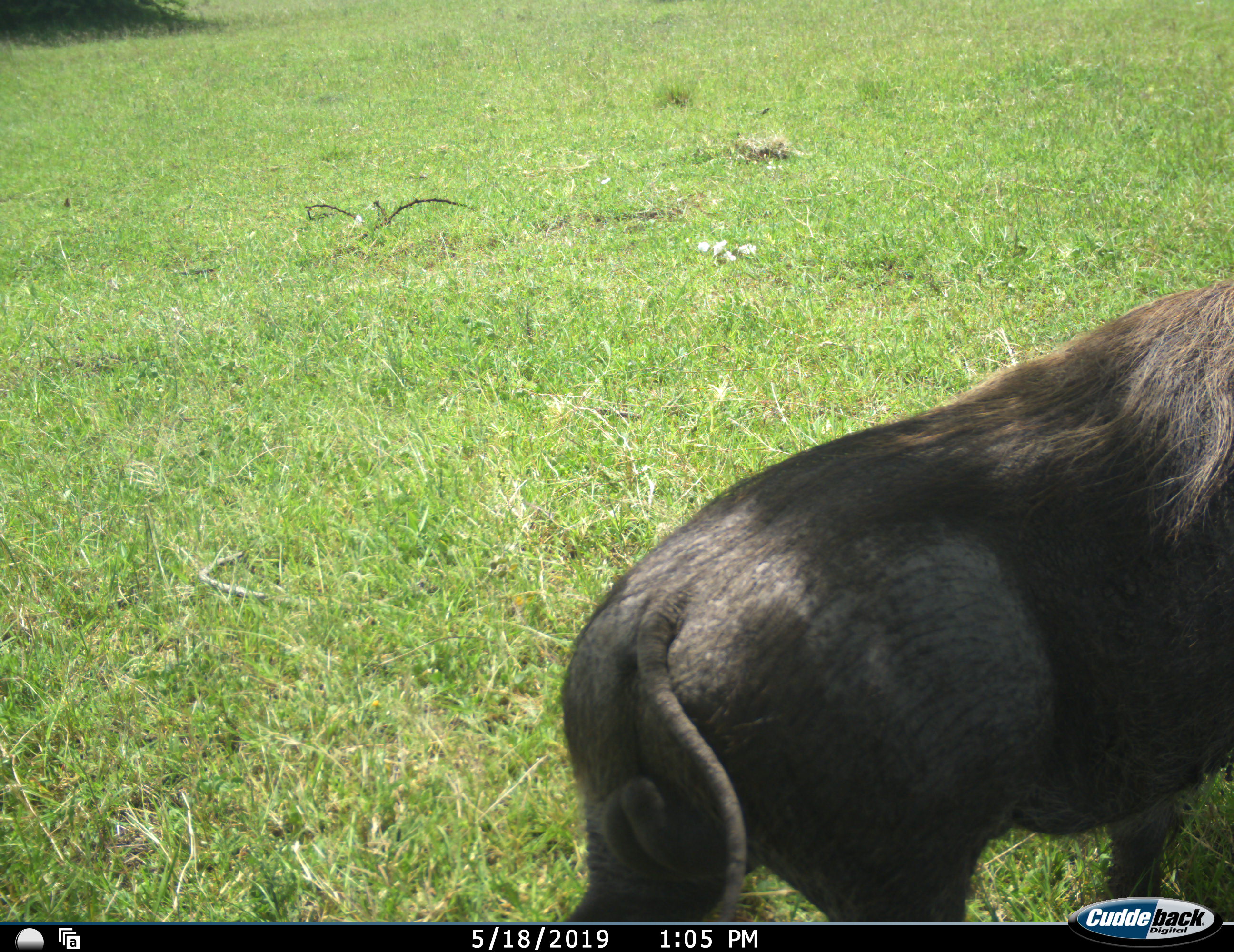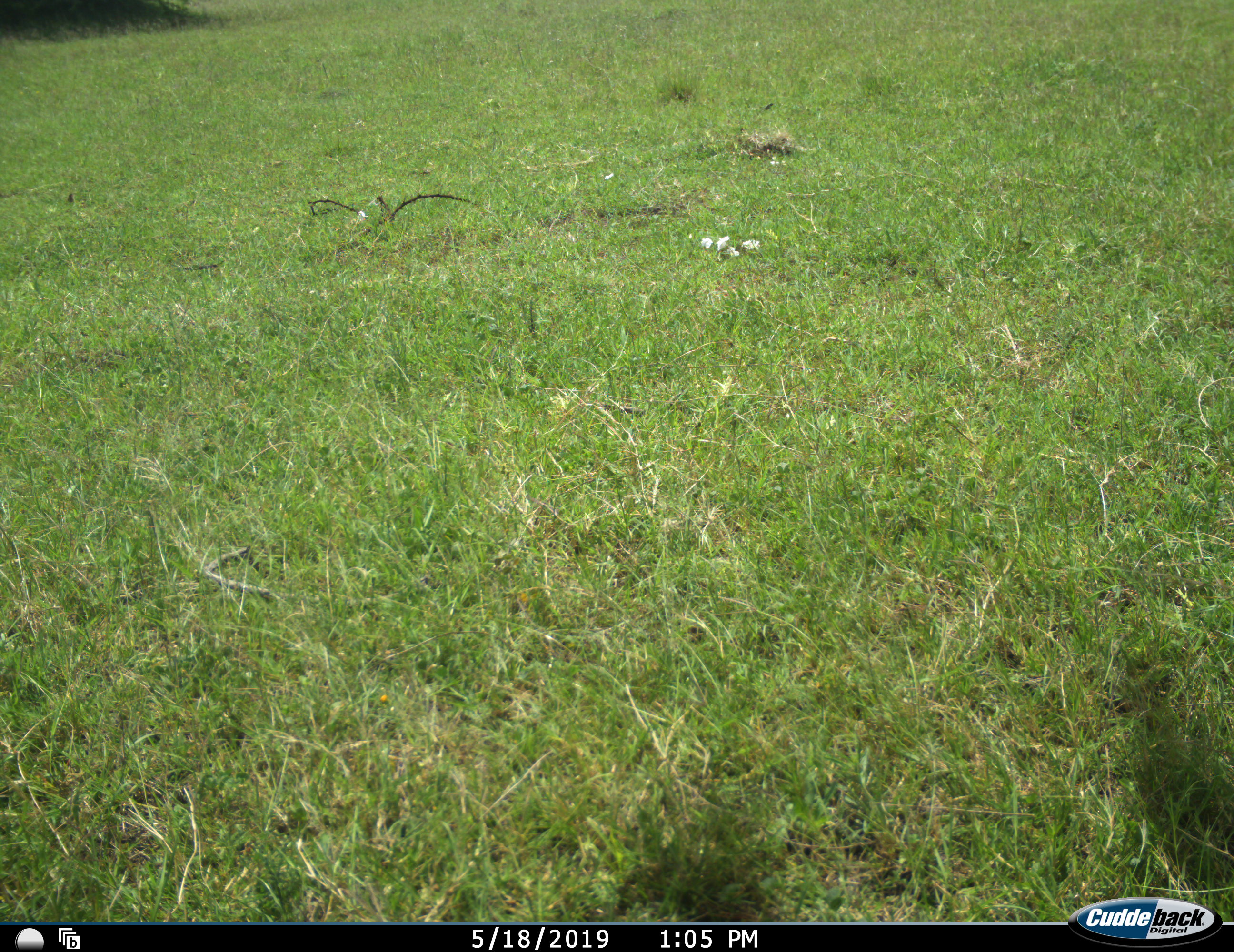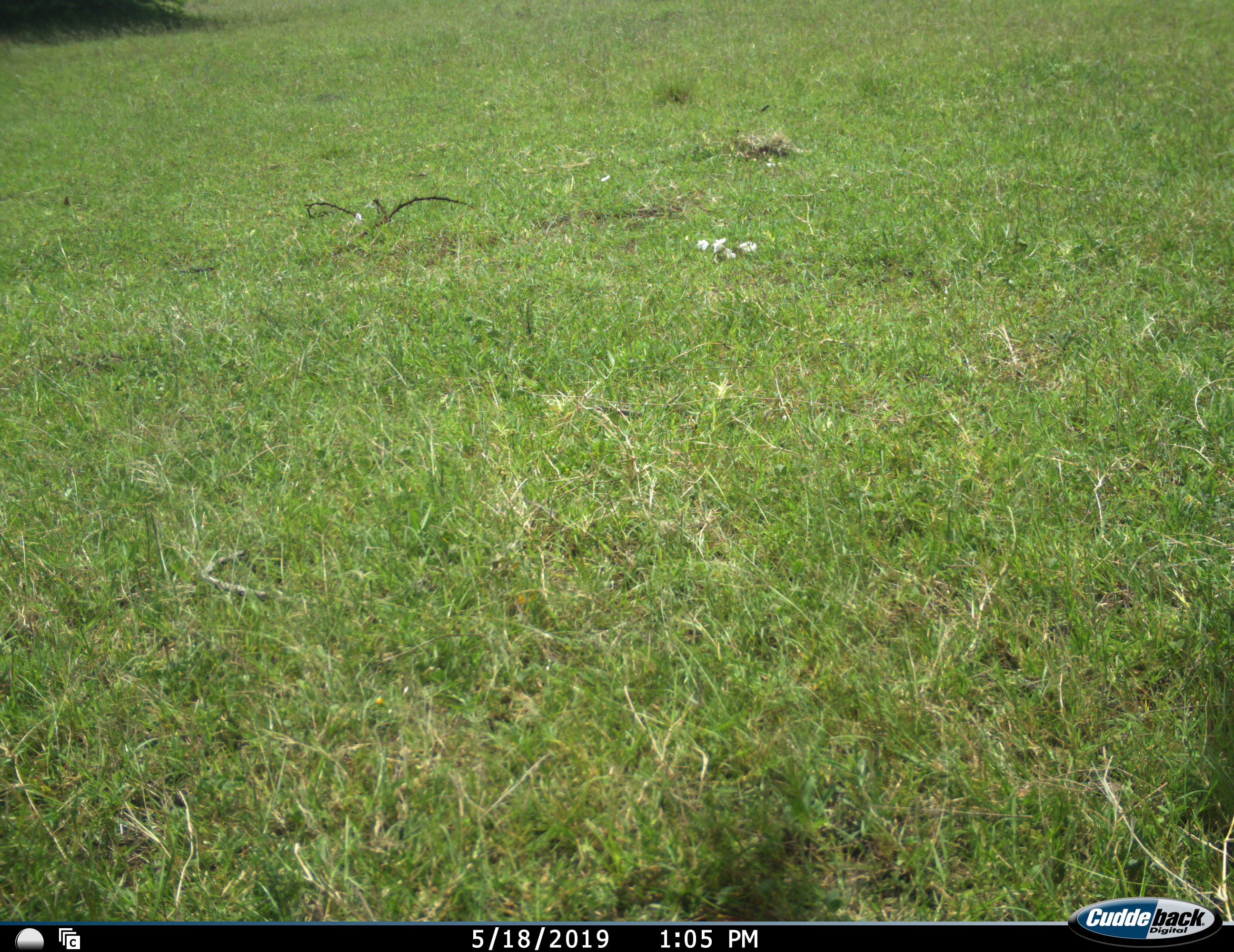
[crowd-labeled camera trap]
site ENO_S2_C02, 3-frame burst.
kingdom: Animalia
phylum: Chordata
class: Mammalia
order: Artiodactyla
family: Suidae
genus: Phacochoerus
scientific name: Phacochoerus africanus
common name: warthog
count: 1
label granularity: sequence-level